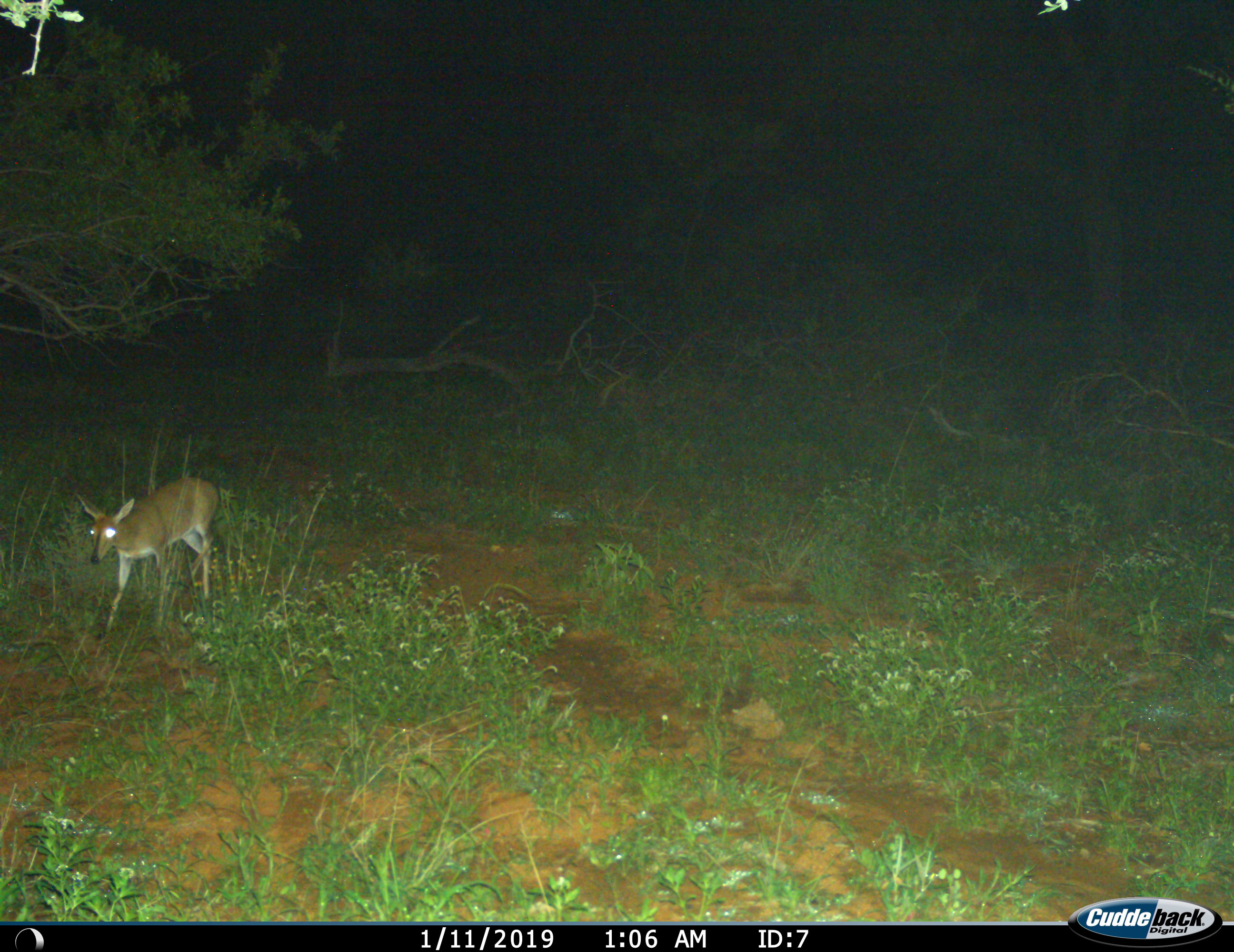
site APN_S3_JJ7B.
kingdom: Animalia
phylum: Chordata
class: Mammalia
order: Artiodactyla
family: Bovidae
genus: Sylvicapra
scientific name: Sylvicapra grimmia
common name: common duiker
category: duikercommongrey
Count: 1.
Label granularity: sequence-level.